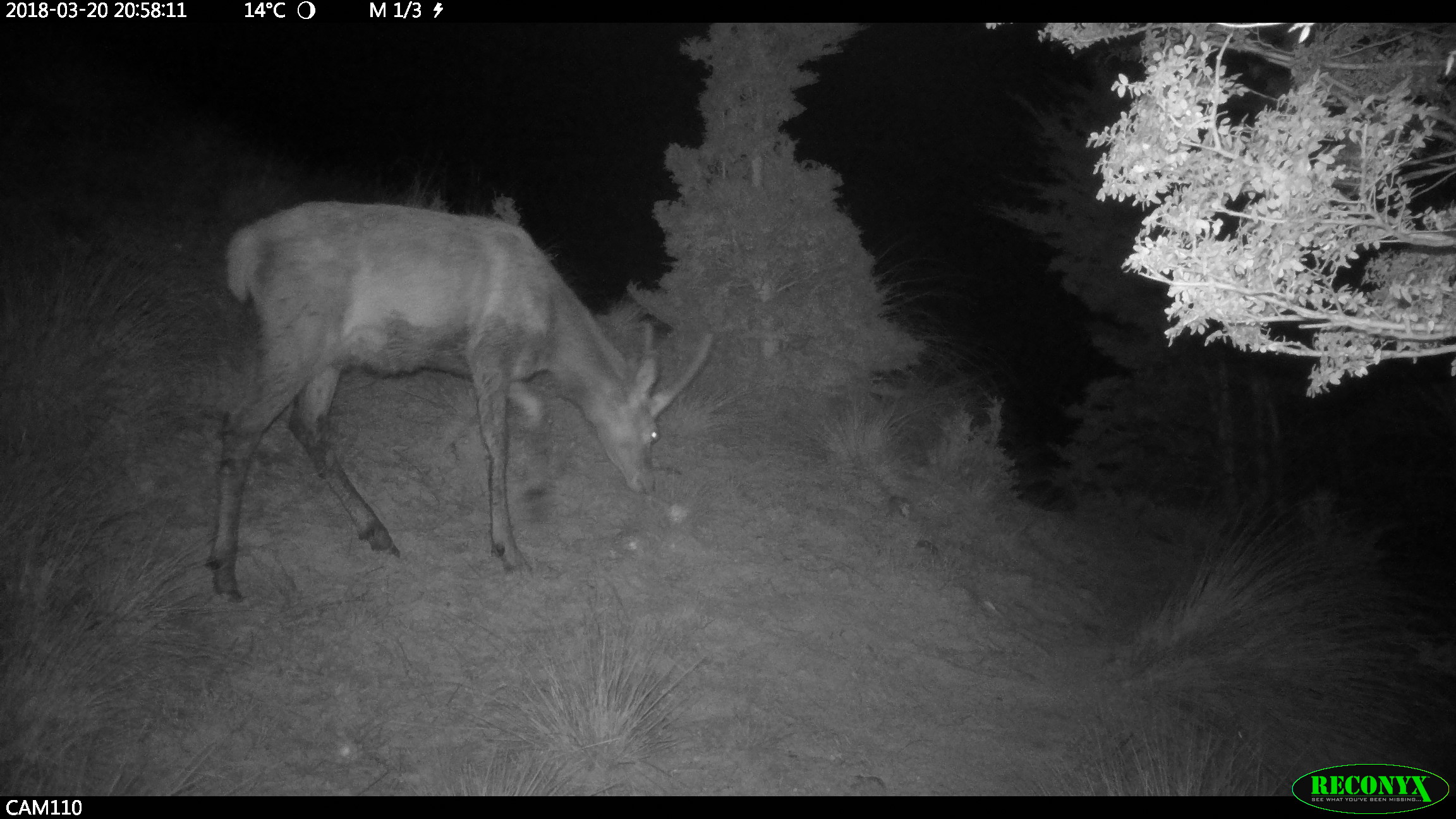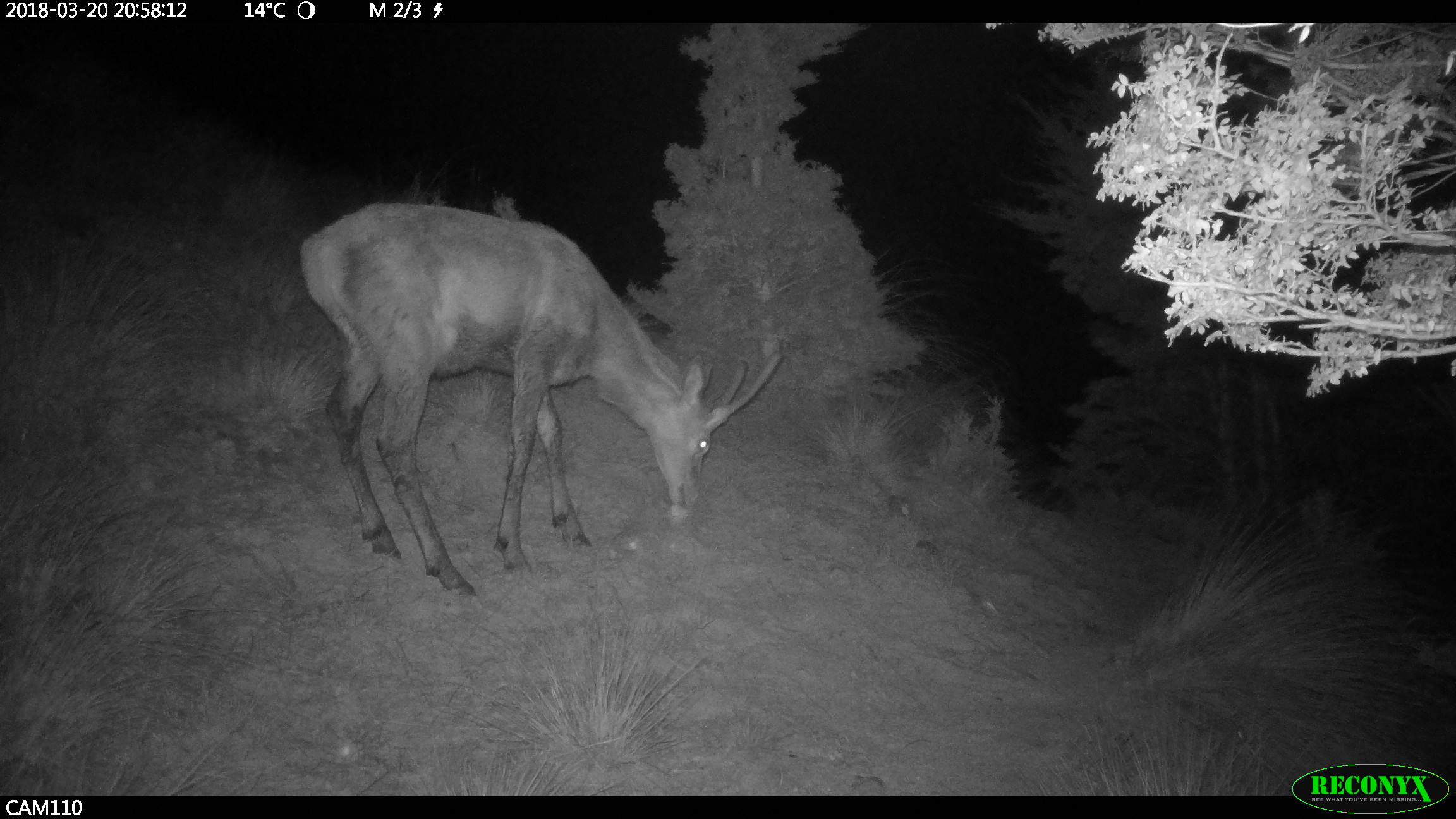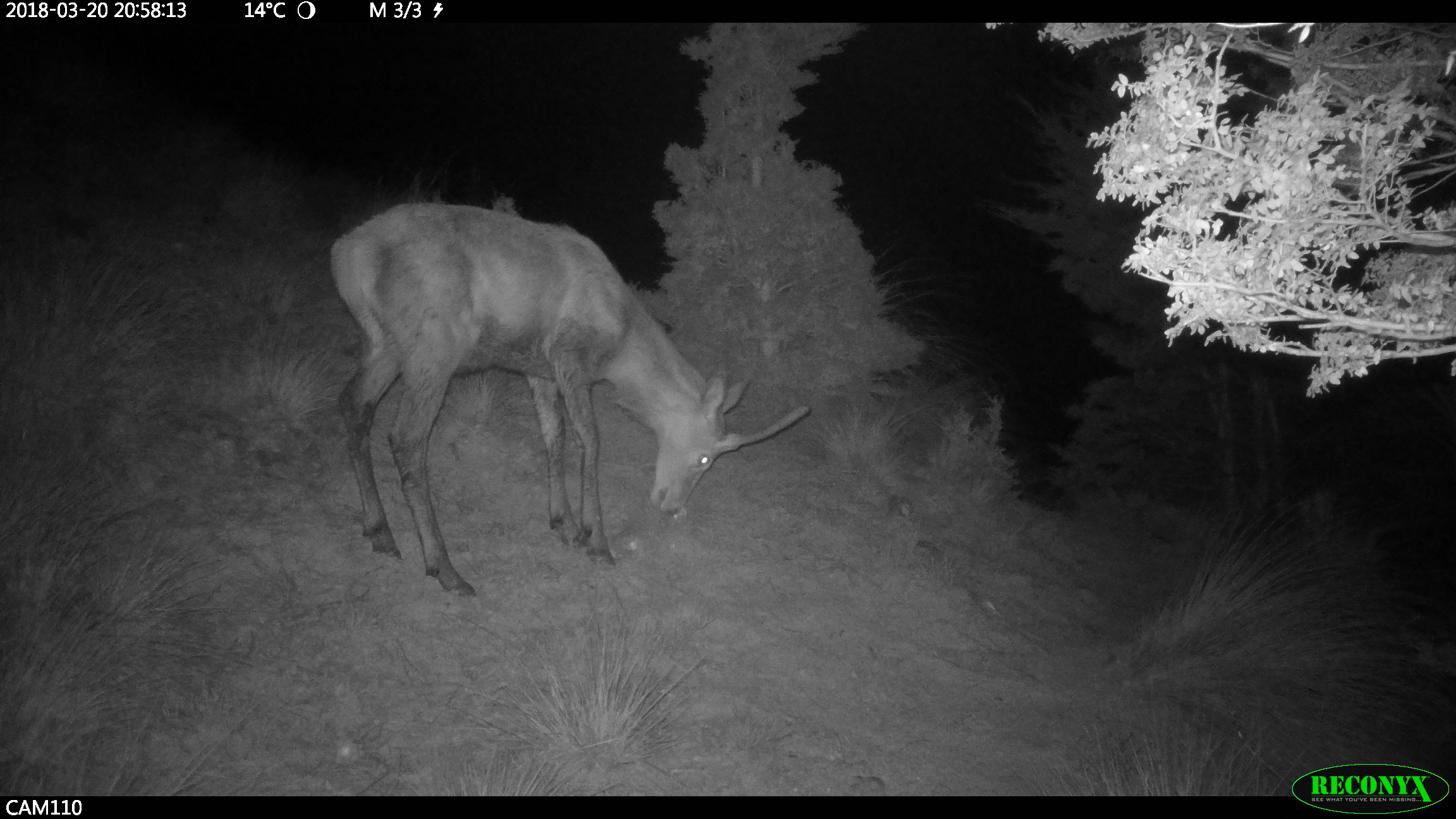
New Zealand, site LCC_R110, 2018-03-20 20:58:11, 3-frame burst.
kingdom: Animalia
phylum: Chordata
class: Mammalia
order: Artiodactyla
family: Cervidae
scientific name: Cervidae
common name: deer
Deer (Cervidae).